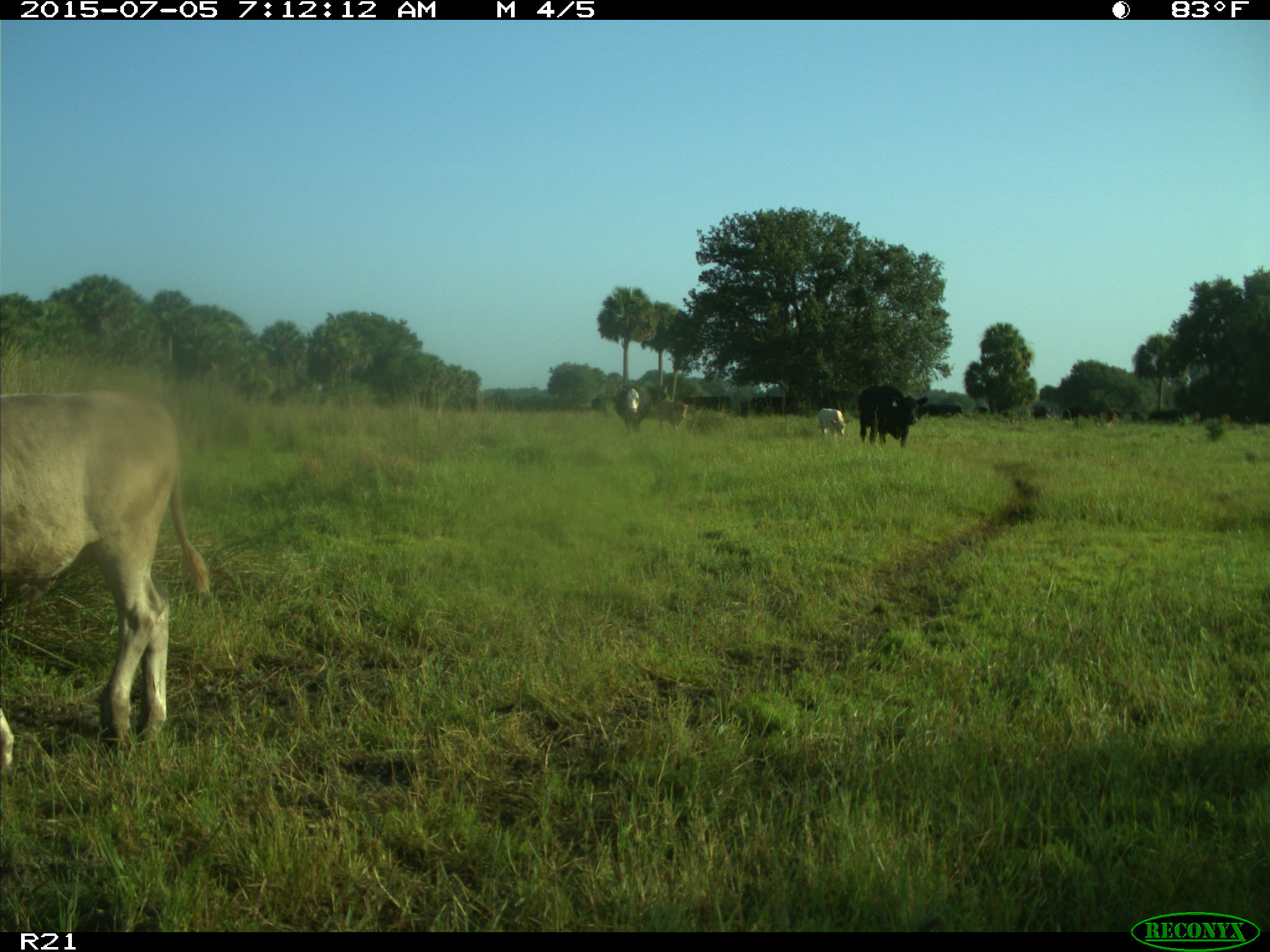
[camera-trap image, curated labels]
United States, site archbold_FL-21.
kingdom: Animalia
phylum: Chordata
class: Mammalia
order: Artiodactyla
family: Bovidae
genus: Bos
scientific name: Bos taurus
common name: domestic cow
Bos taurus (domestic cow).